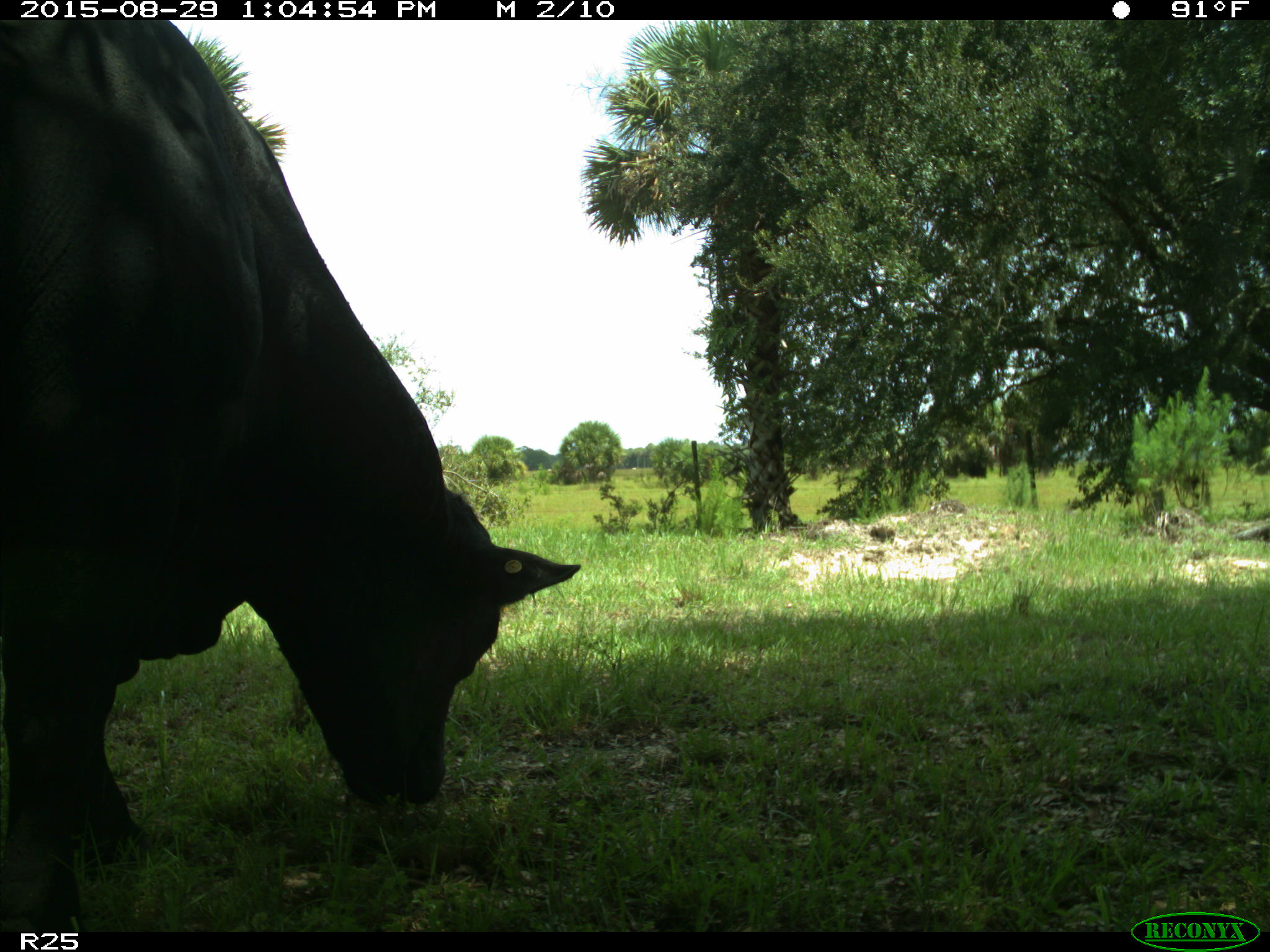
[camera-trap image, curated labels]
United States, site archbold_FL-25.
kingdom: Animalia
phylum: Chordata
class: Mammalia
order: Artiodactyla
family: Bovidae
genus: Bos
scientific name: Bos taurus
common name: domestic cow